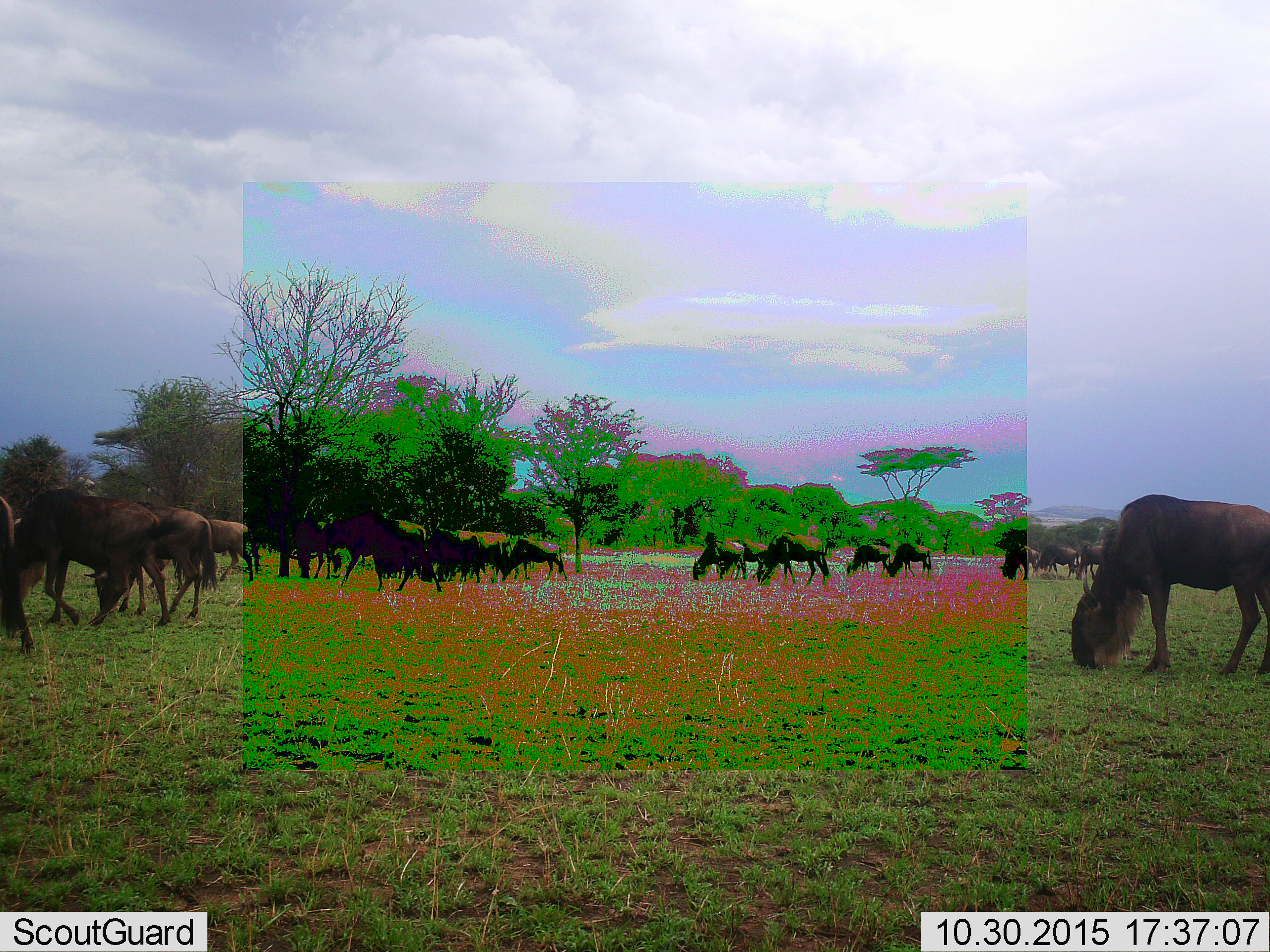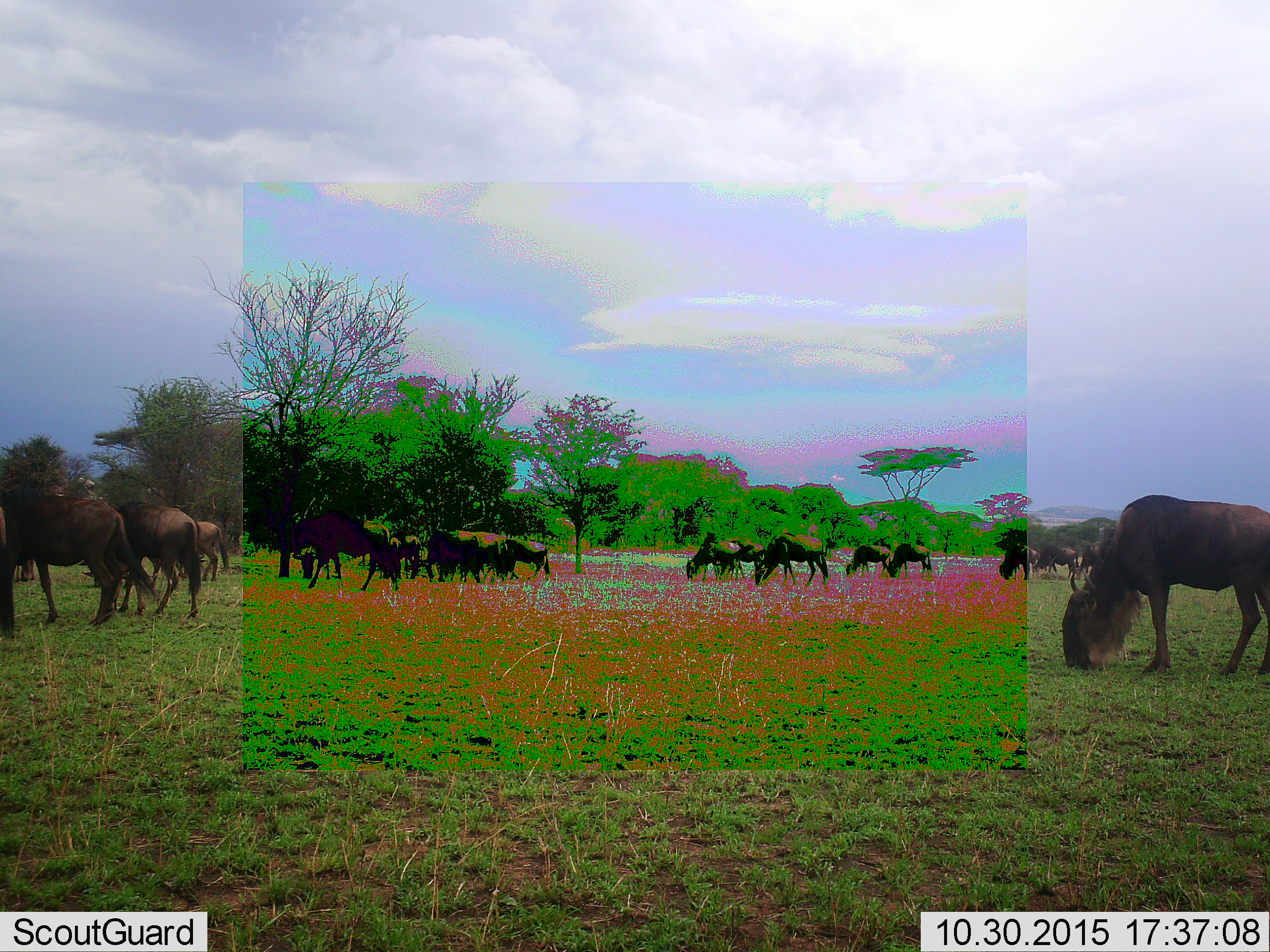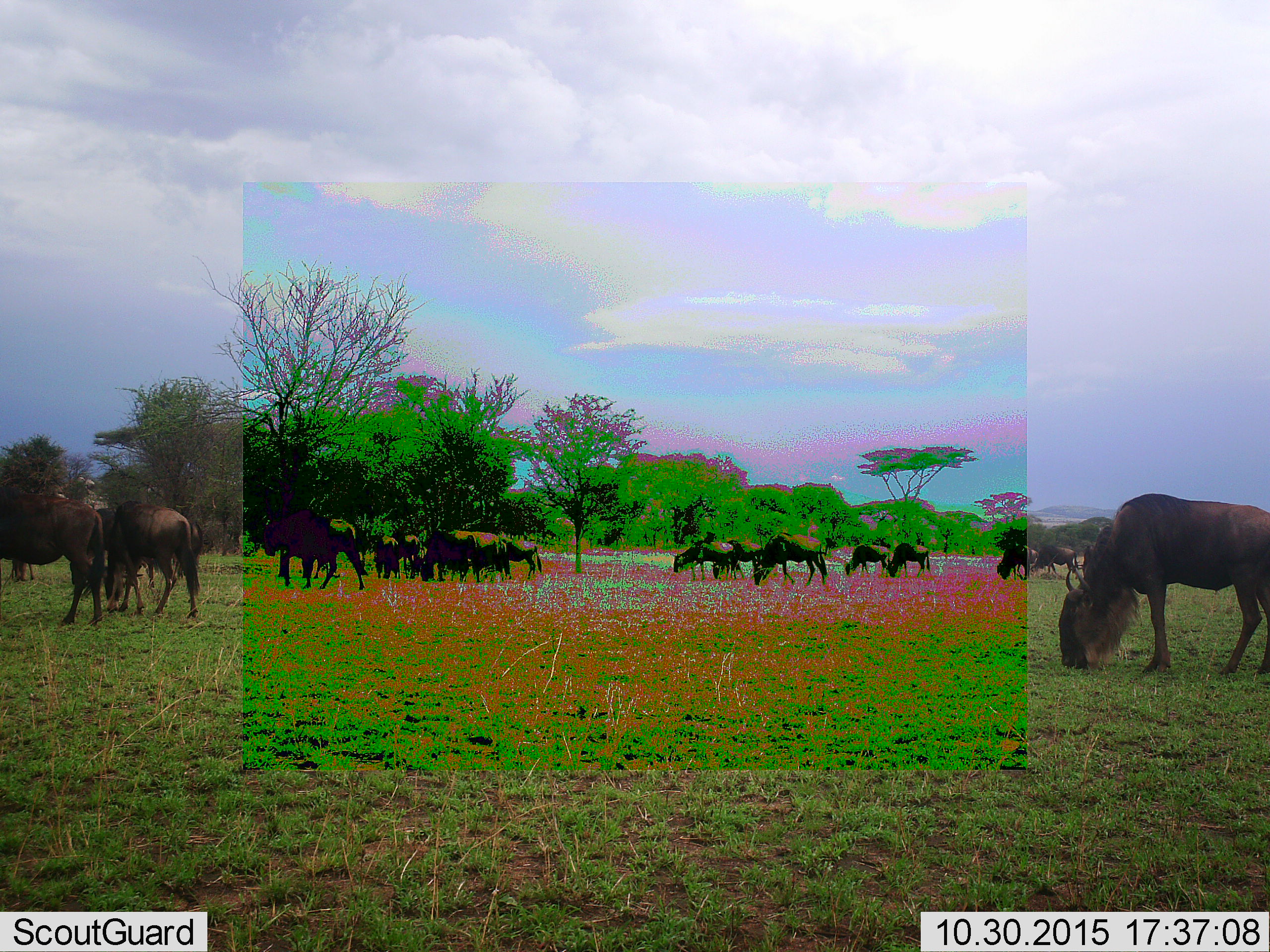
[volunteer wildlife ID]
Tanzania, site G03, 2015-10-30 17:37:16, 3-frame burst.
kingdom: Animalia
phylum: Chordata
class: Mammalia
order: Artiodactyla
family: Bovidae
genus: Connochaetes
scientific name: Connochaetes taurinus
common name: blue wildebeest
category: wildebeest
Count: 11-50.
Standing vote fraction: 45%.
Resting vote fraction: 0%.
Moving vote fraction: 60%.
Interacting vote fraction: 0%.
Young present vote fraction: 15%.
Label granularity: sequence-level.